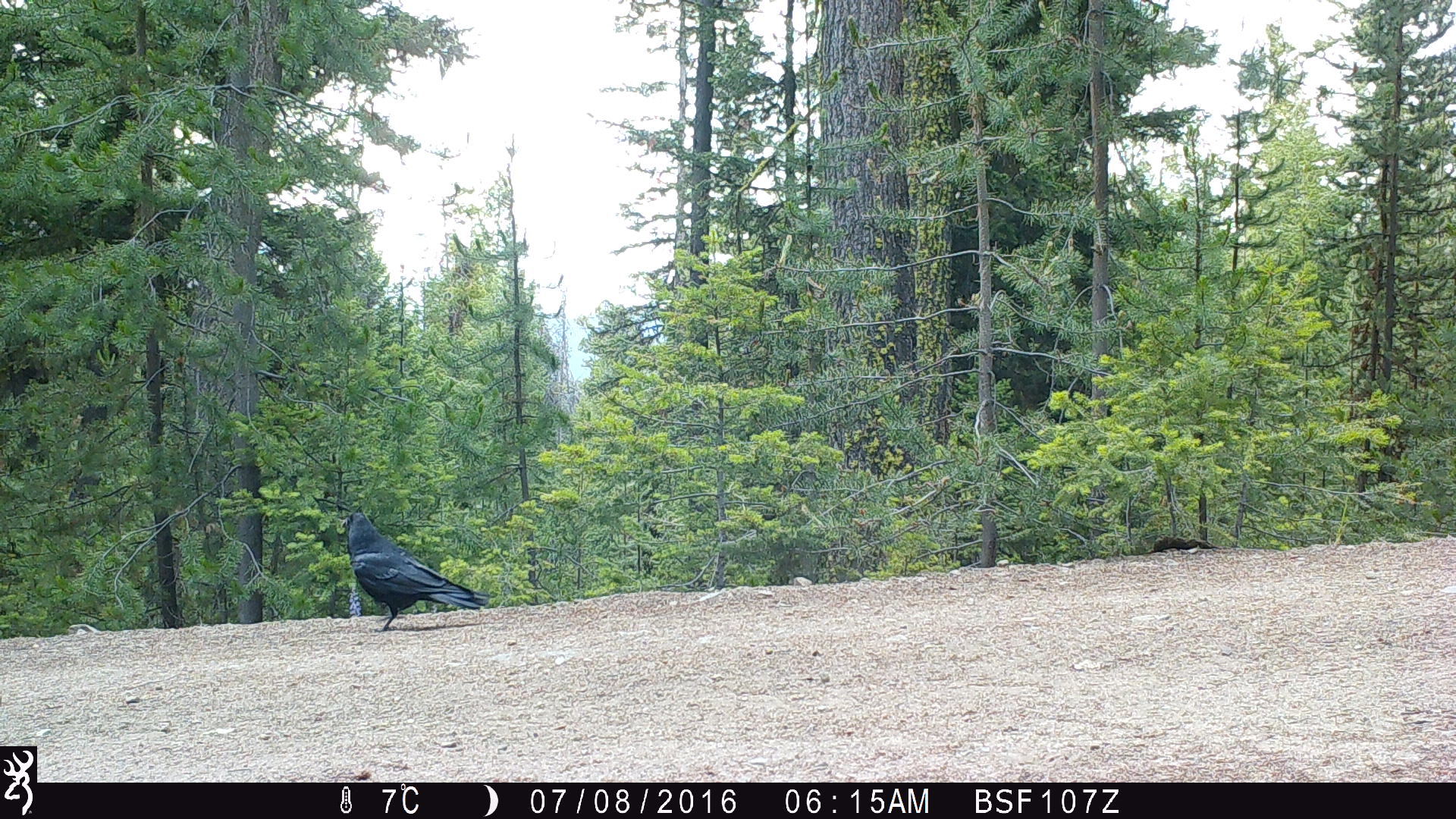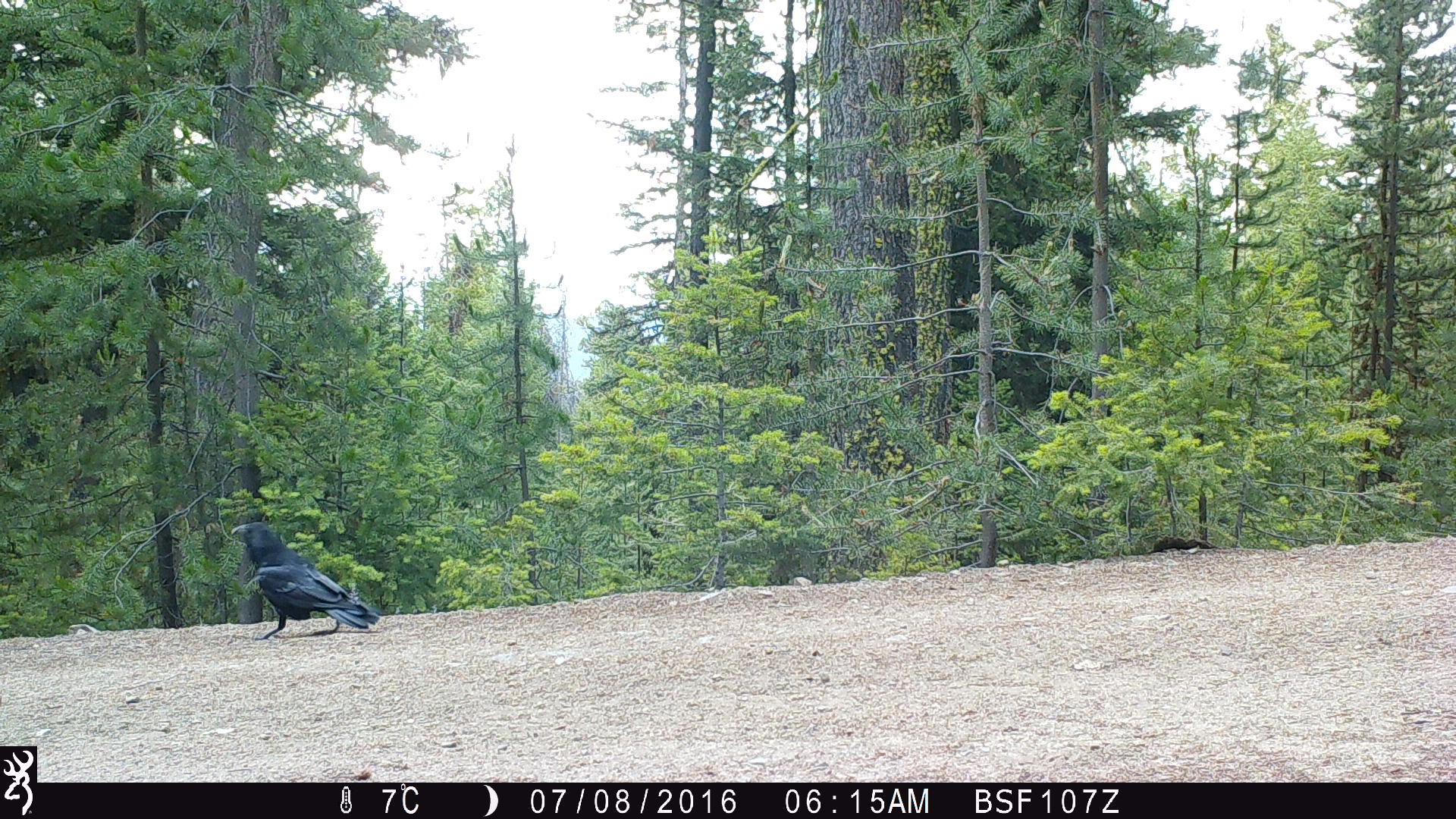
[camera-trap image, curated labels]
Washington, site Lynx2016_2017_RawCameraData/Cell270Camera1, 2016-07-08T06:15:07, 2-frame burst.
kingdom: Animalia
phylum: Chordata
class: Aves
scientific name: Aves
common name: birds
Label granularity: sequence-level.